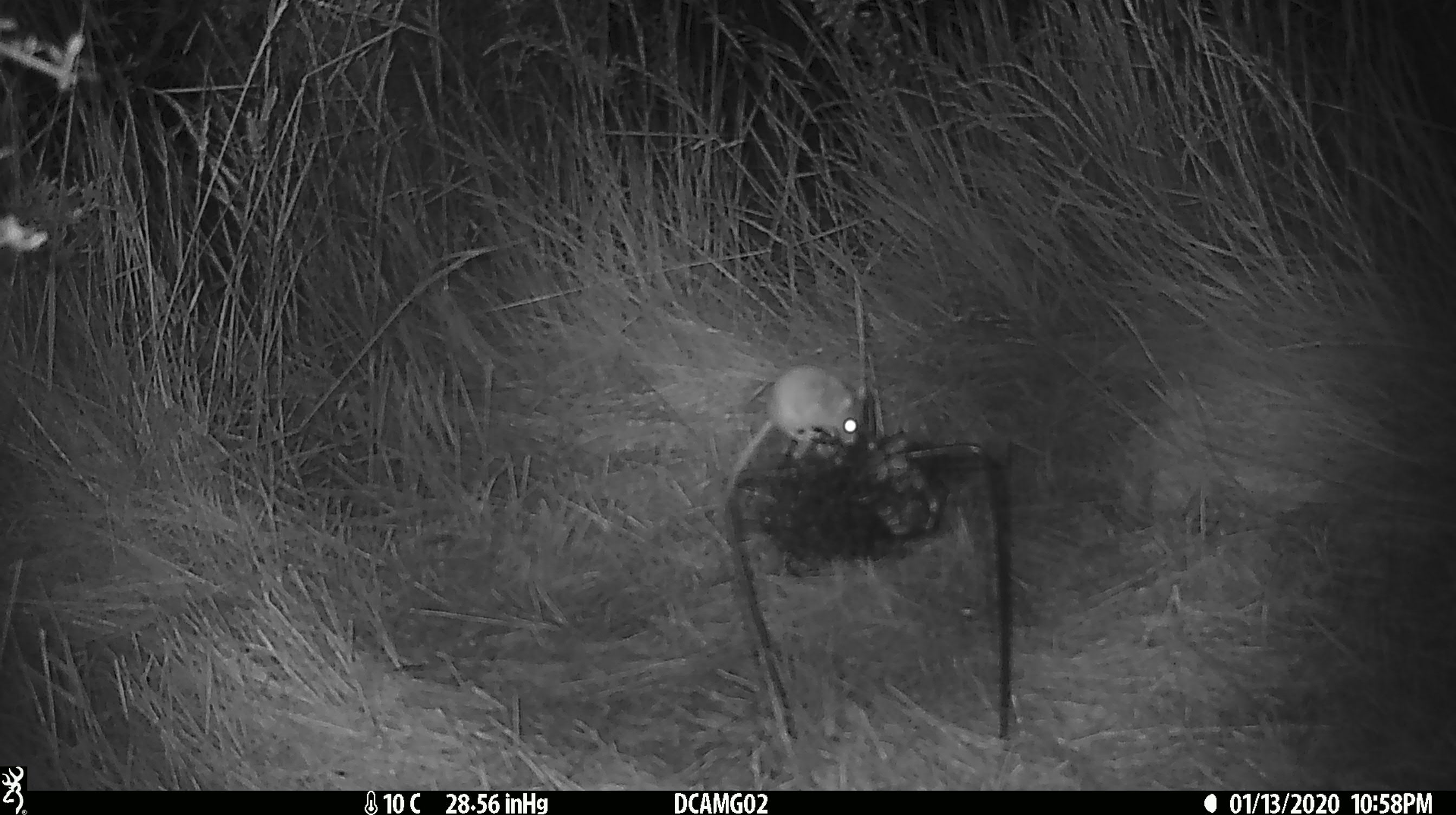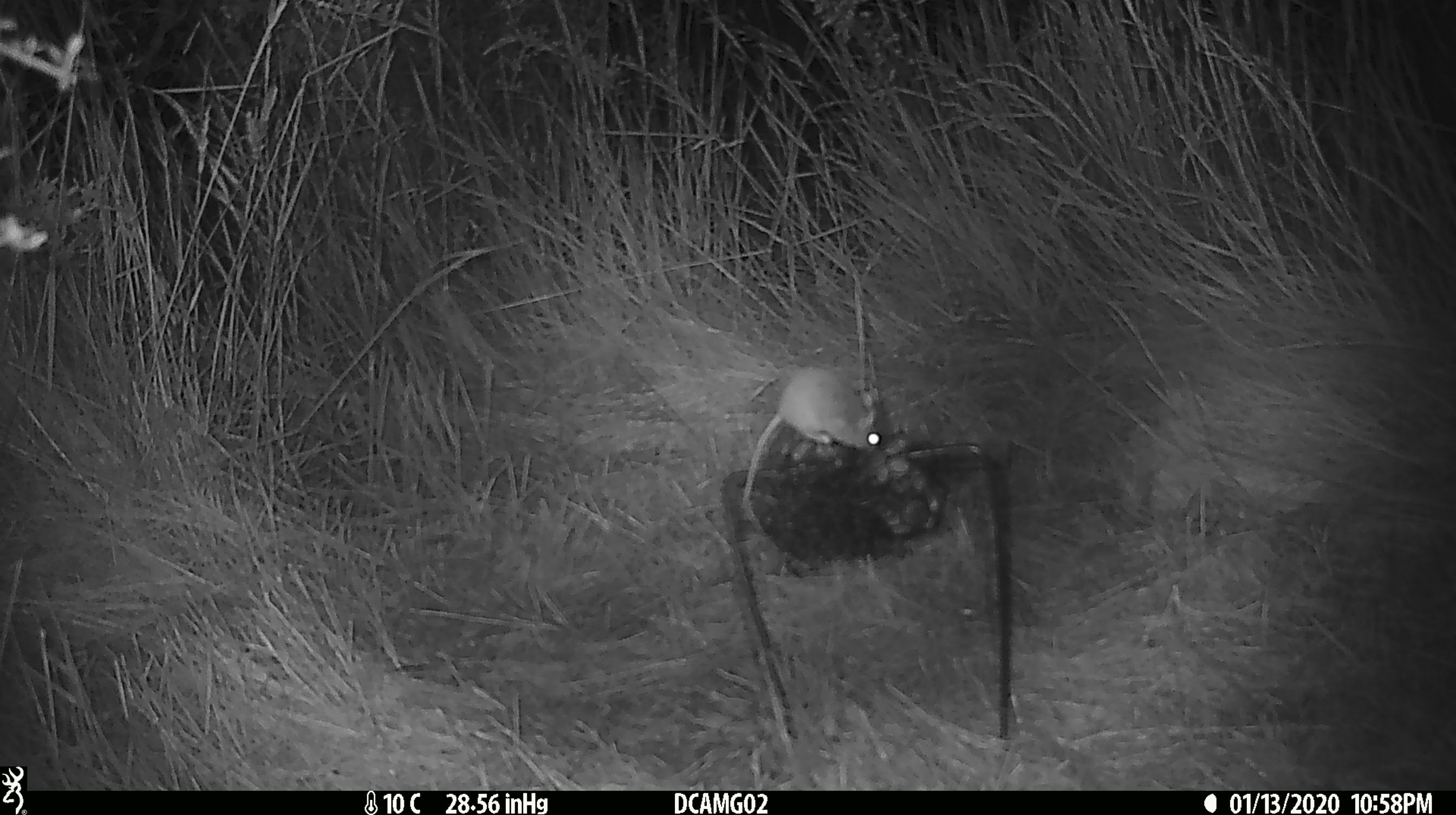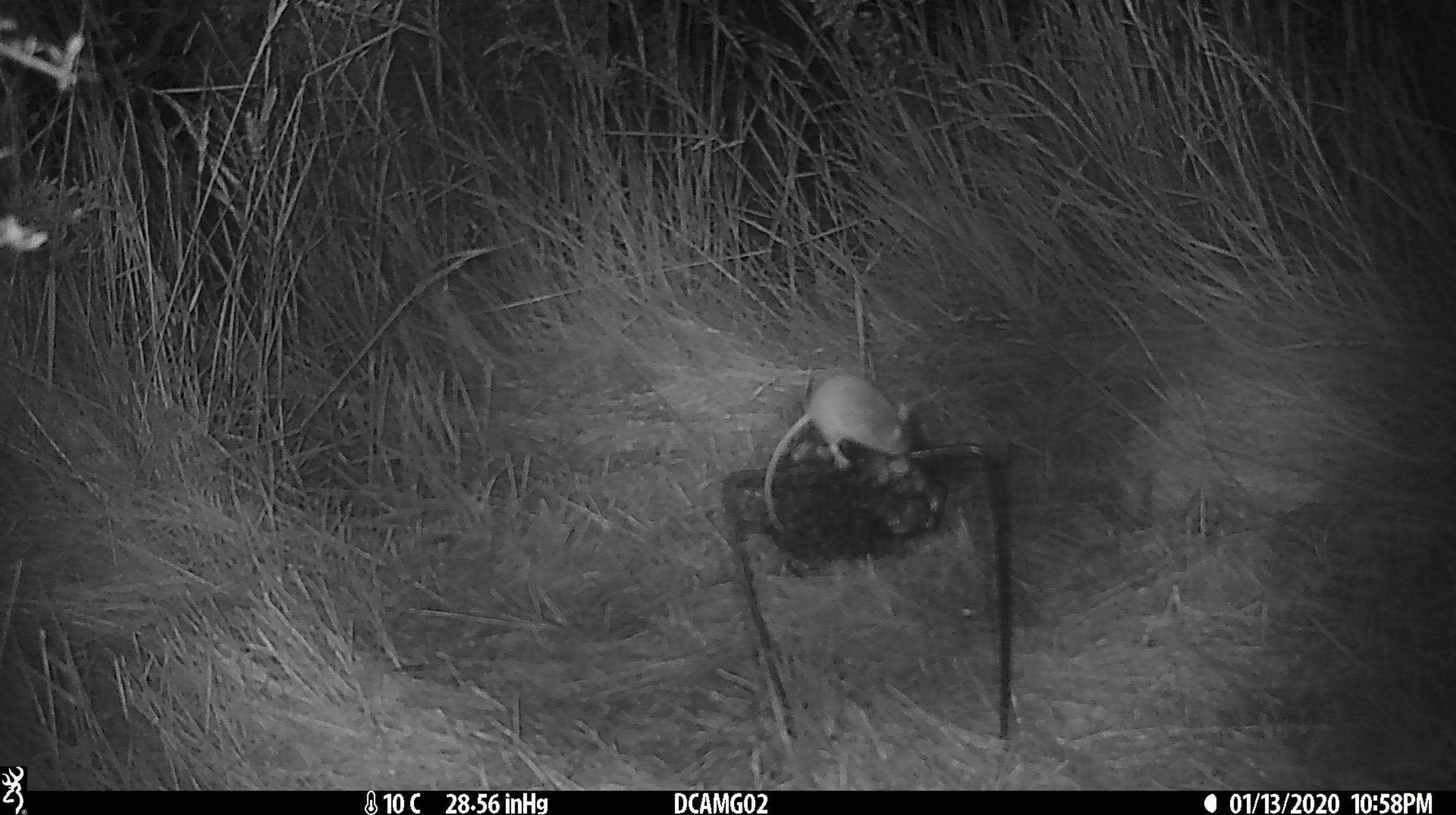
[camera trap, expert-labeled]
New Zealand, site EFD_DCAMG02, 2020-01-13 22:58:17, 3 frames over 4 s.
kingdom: Animalia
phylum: Chordata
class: Mammalia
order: Rodentia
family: Muridae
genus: Mus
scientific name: Mus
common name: mouse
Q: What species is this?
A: Mouse (Mus).